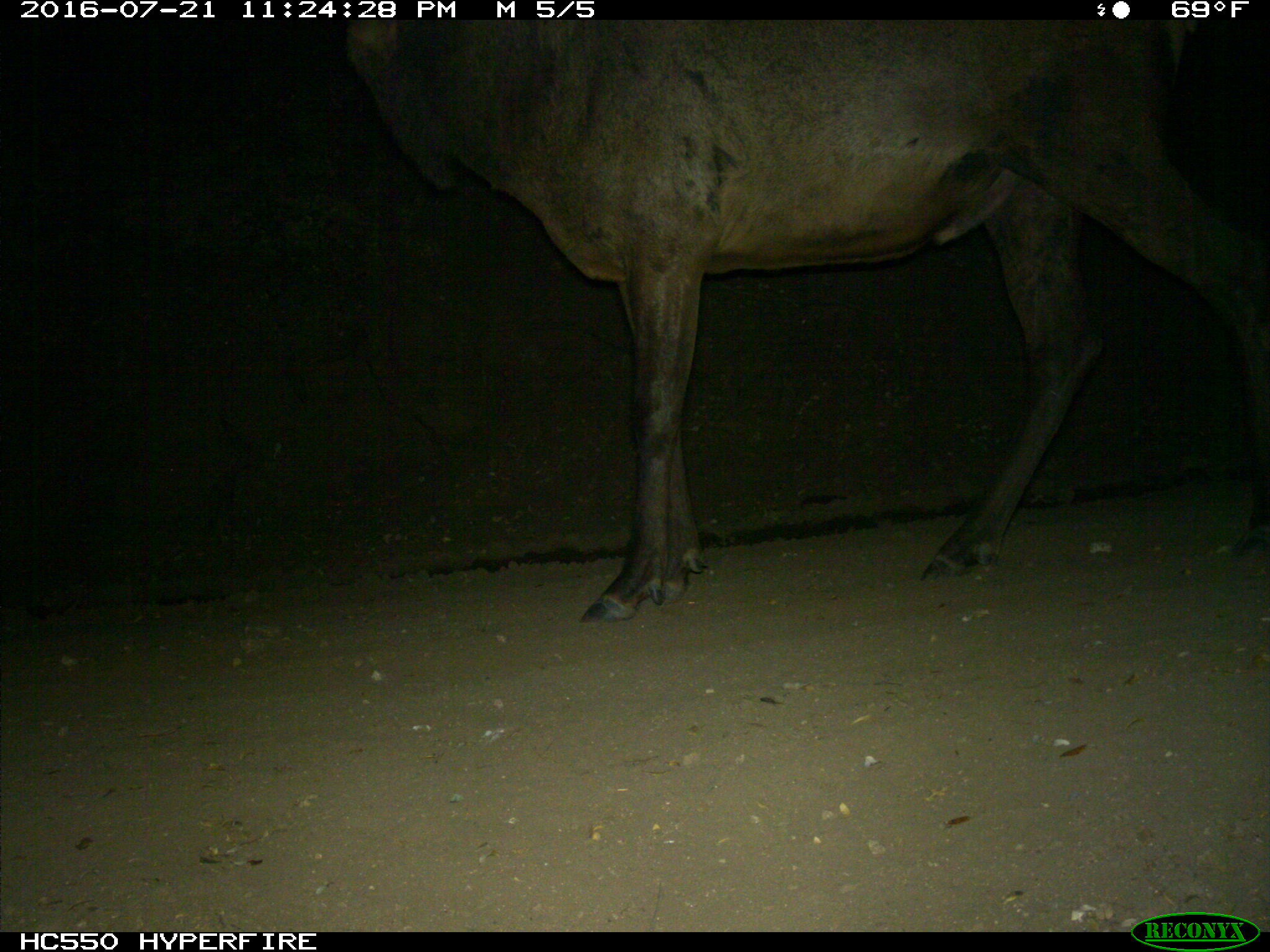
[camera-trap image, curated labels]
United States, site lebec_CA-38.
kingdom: Animalia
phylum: Chordata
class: Mammalia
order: Artiodactyla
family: Cervidae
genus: Cervus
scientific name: Cervus canadensis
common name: elk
Cervus canadensis (elk).